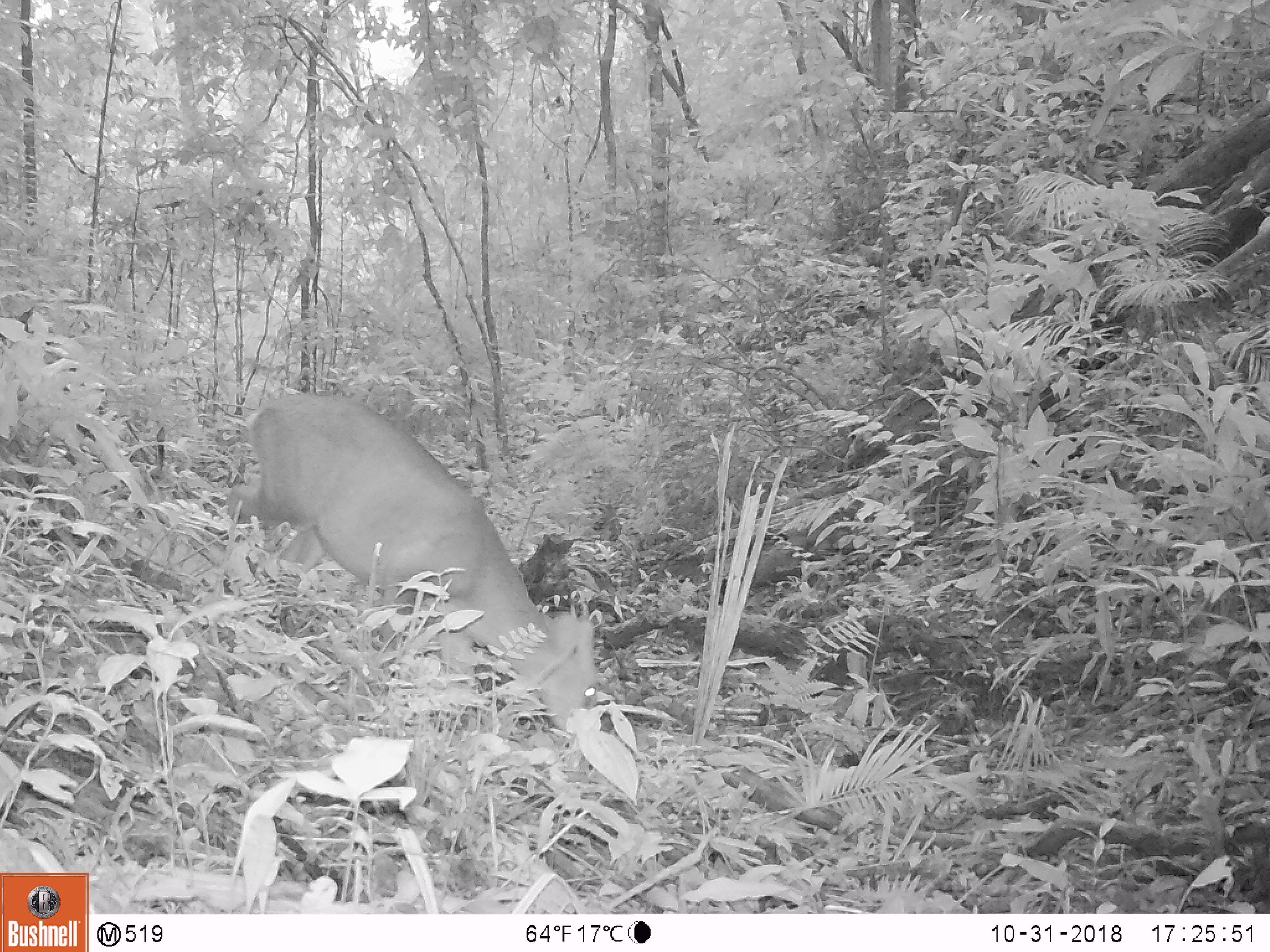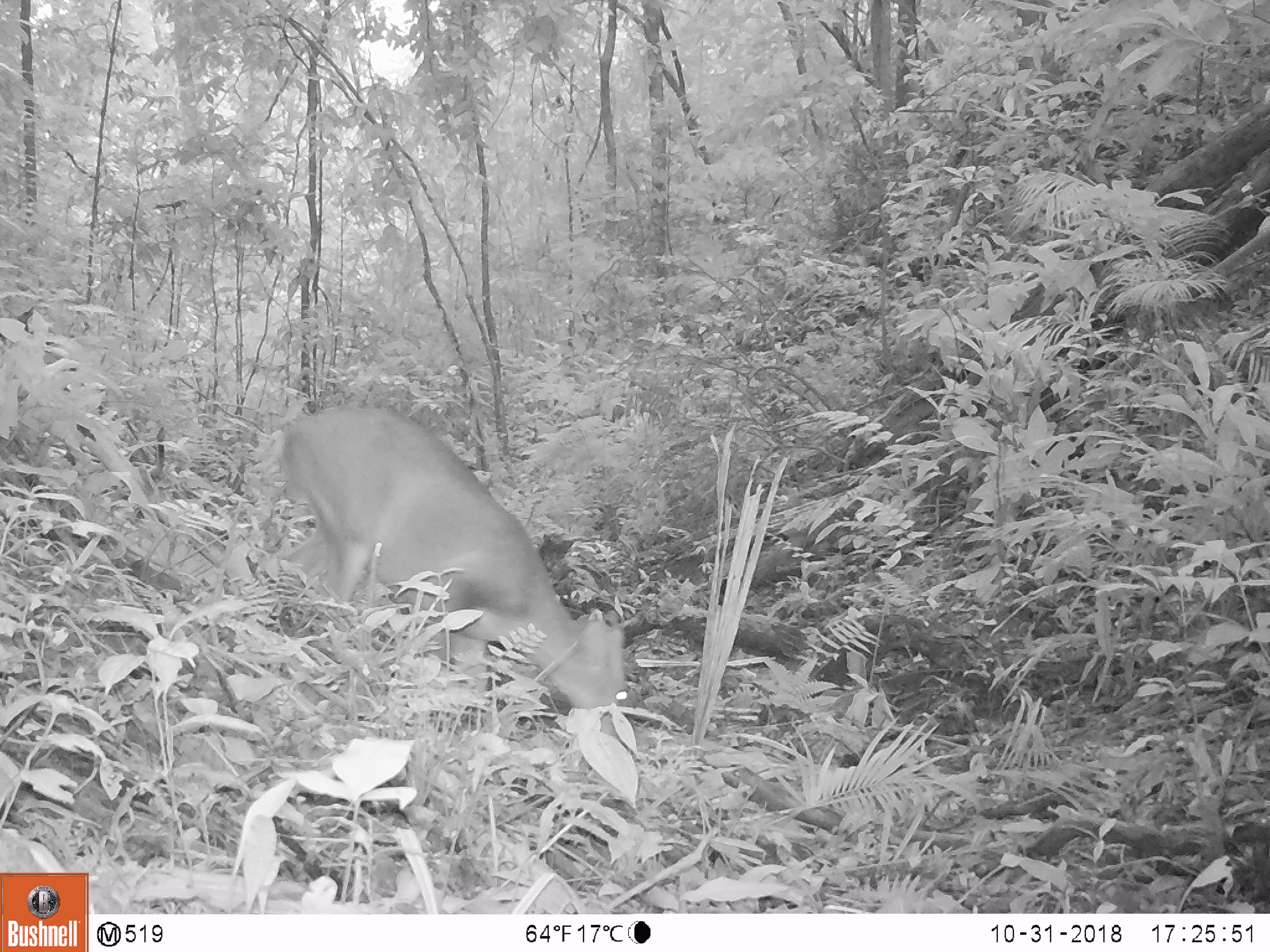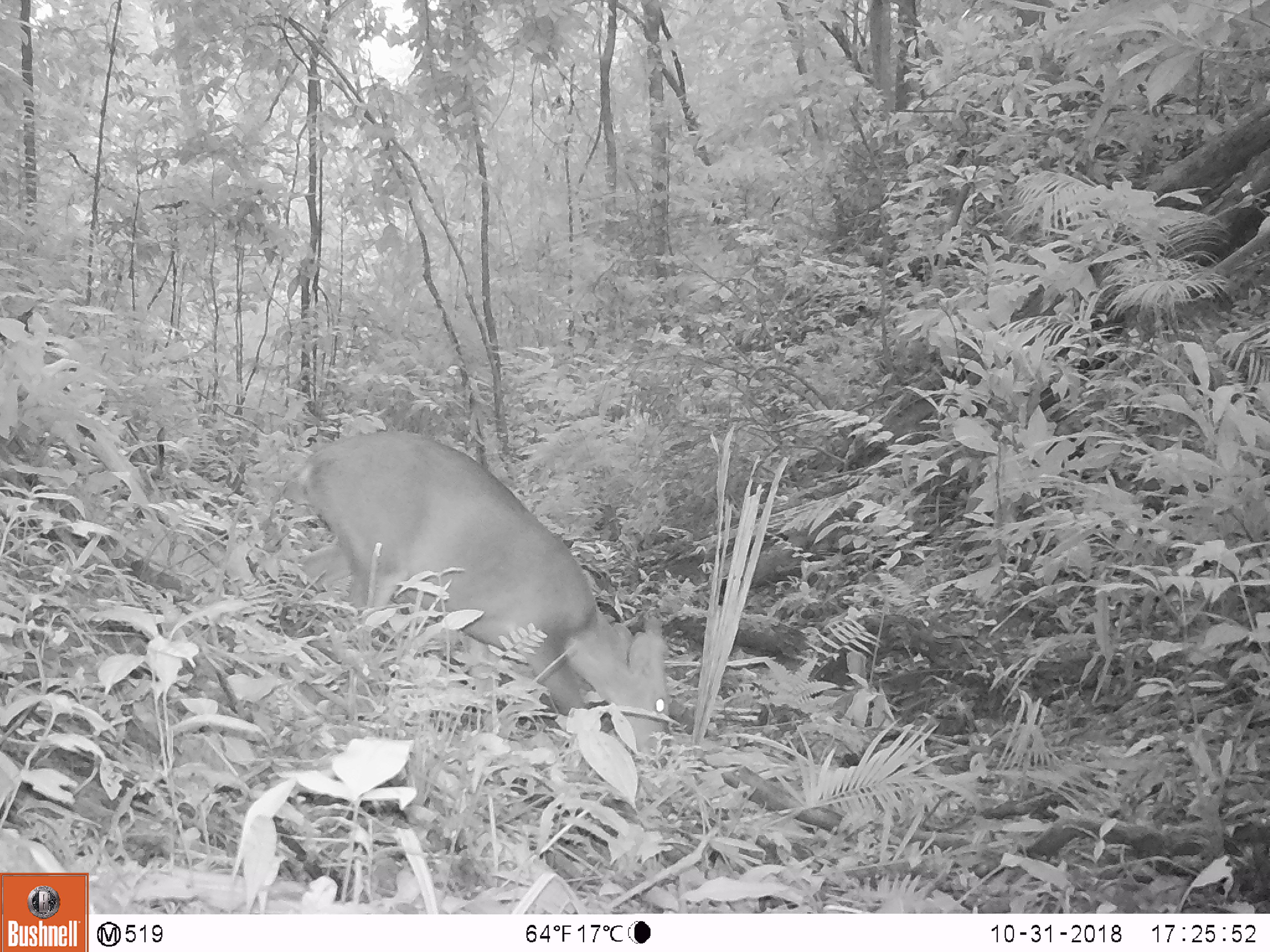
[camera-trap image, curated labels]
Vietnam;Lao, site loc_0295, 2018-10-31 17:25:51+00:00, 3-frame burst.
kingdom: Animalia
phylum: Chordata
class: Mammalia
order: Artiodactyla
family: Cervidae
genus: Muntiacus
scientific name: Muntiacus vuquangensis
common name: large-antlered muntjac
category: large antlered muntjac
Large antlered muntjac (large-antlered muntjac) (Muntiacus vuquangensis). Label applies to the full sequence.